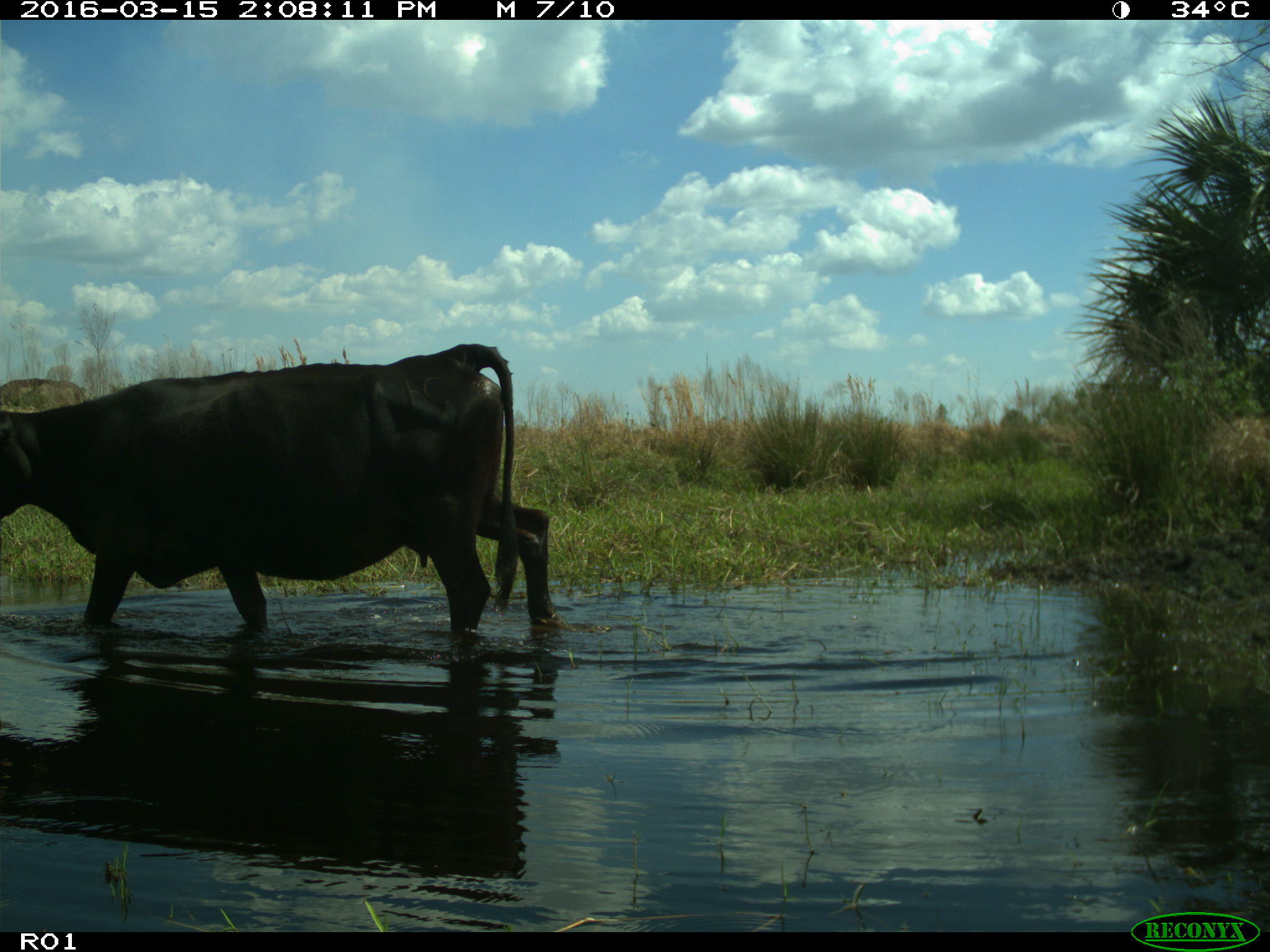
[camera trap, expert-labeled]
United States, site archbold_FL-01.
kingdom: Animalia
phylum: Chordata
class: Mammalia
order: Artiodactyla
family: Bovidae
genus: Bos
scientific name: Bos taurus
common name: domestic cow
Bos taurus (domestic cow).